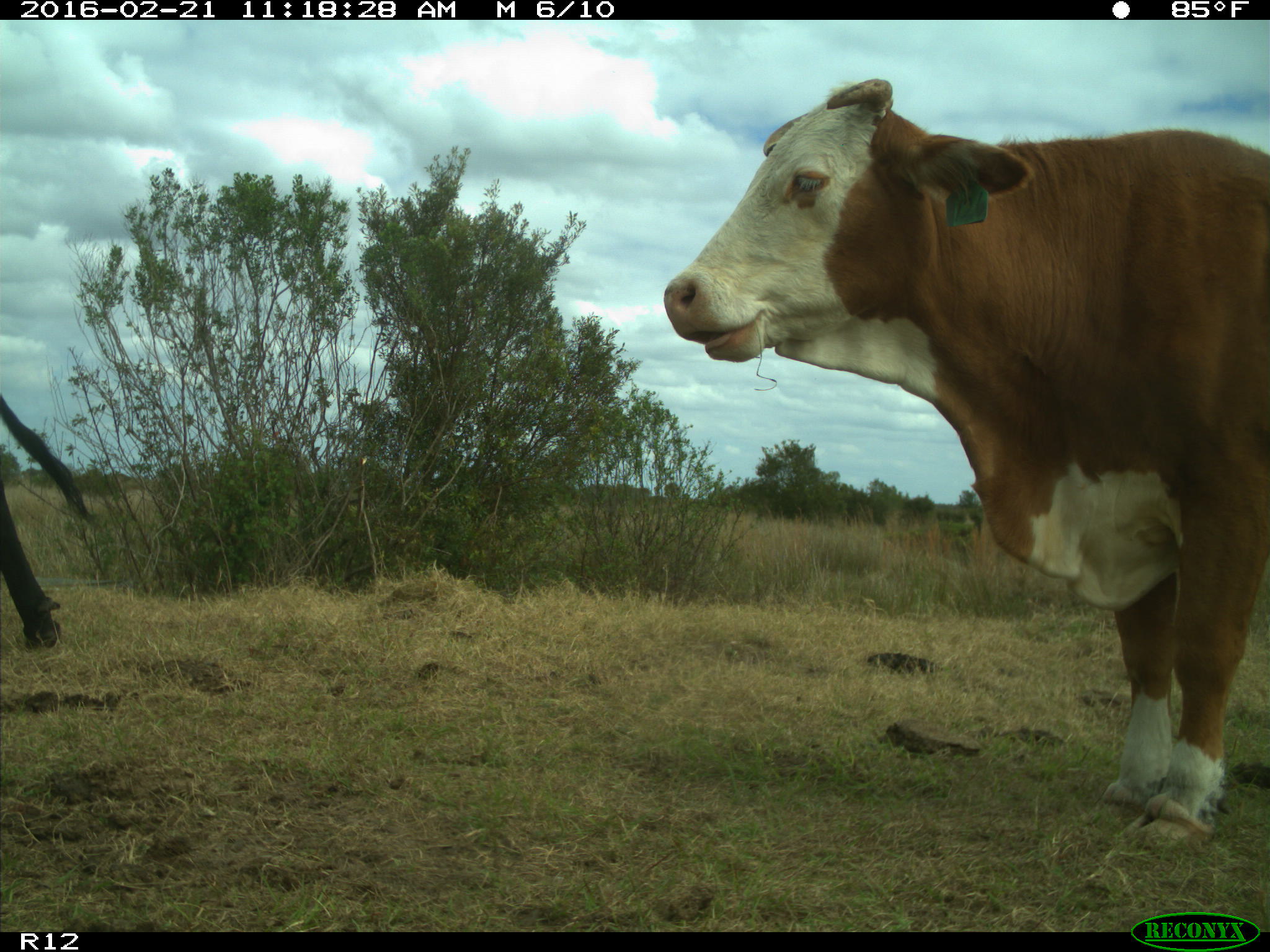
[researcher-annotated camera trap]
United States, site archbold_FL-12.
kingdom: Animalia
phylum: Chordata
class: Mammalia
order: Artiodactyla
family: Bovidae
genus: Bos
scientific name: Bos taurus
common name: domestic cow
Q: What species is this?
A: Bos taurus (domestic cow).